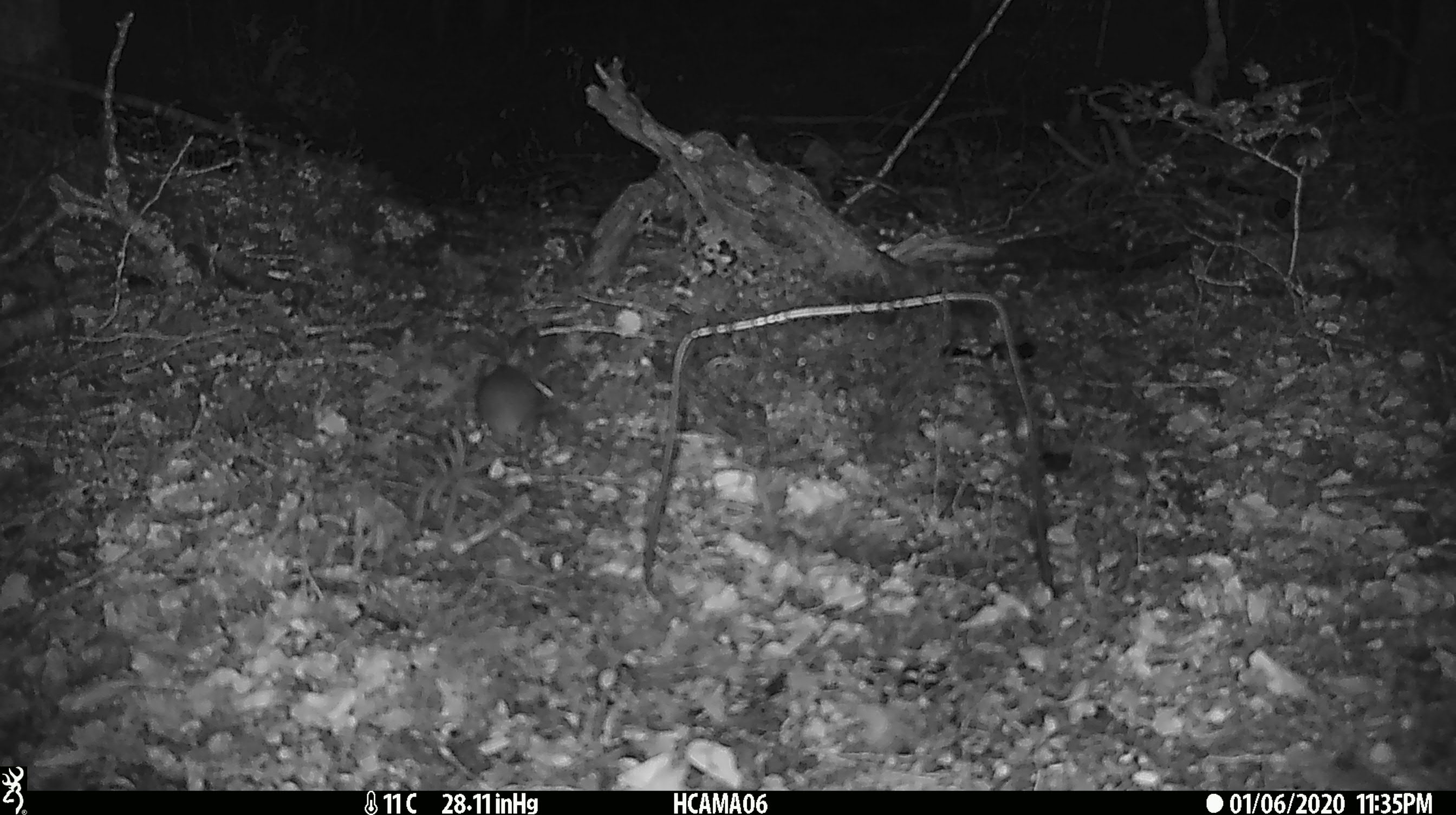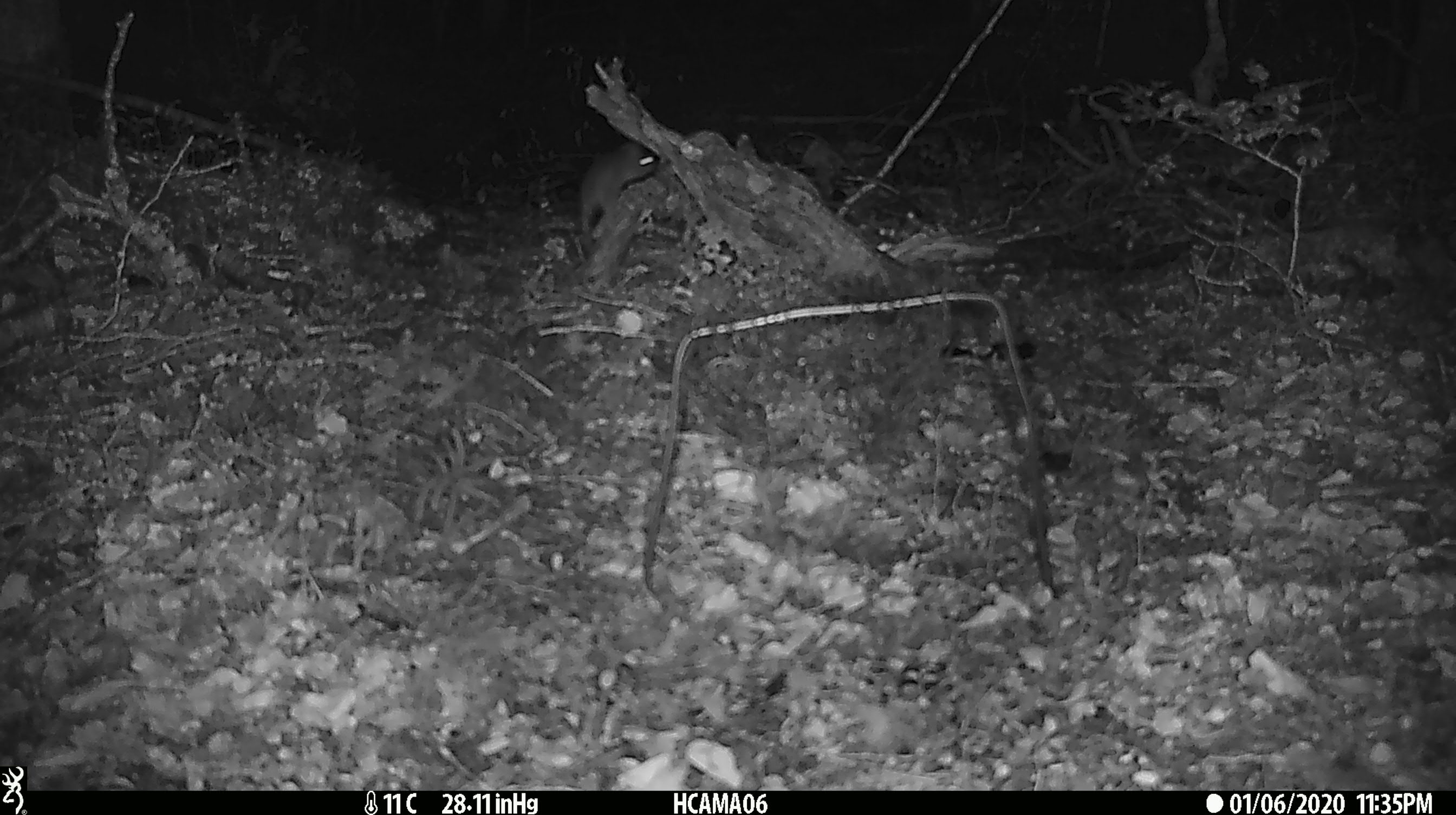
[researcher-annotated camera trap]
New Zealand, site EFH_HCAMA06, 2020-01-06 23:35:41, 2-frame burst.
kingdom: Animalia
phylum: Chordata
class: Mammalia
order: Rodentia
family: Muridae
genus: Mus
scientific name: Mus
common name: mouse